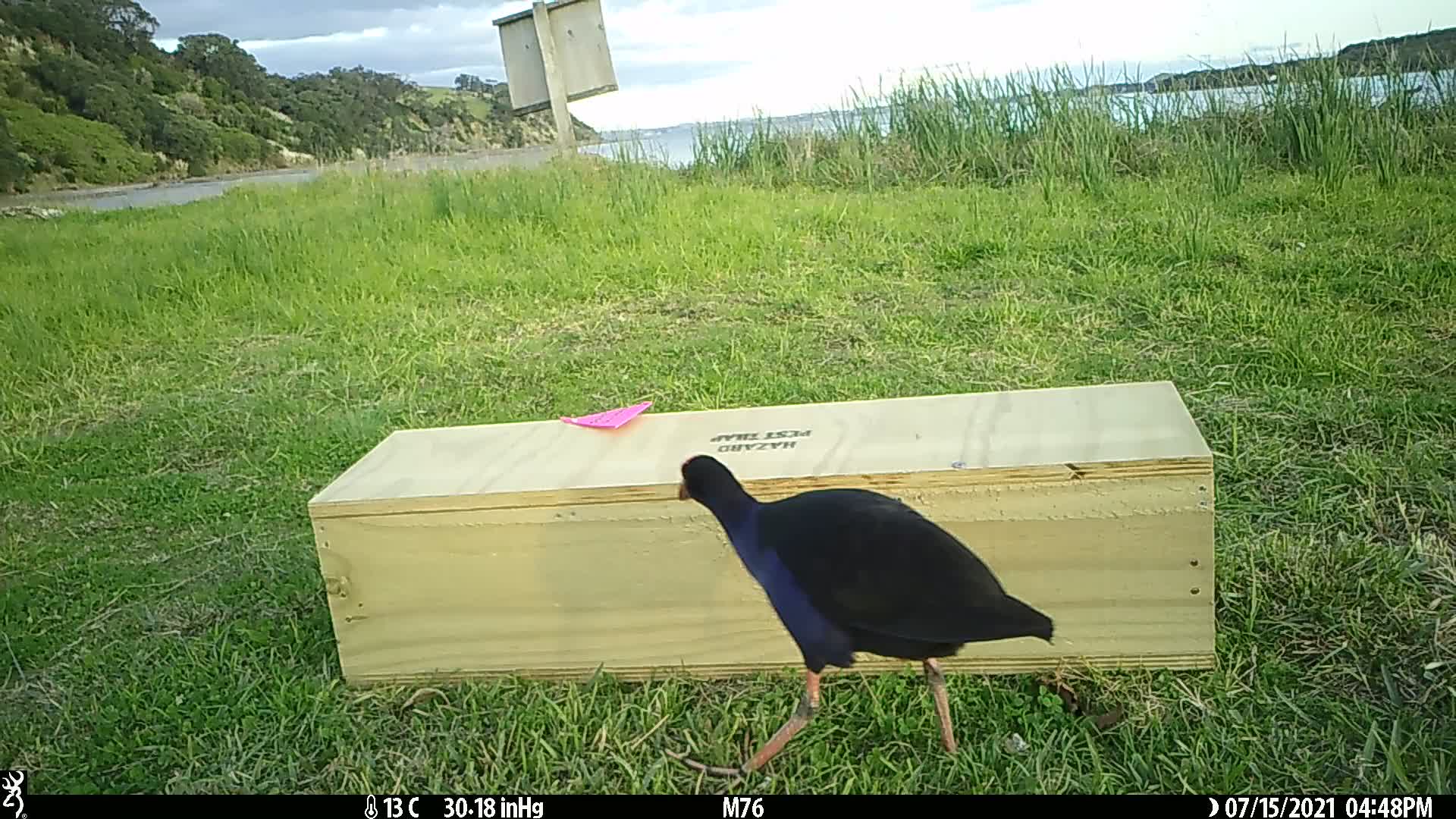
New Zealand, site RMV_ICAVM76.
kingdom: Animalia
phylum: Chordata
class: Aves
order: Gruiformes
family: Rallidae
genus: Porphyrio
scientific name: Porphyrio melanotus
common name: australasian swamphen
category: pukeko